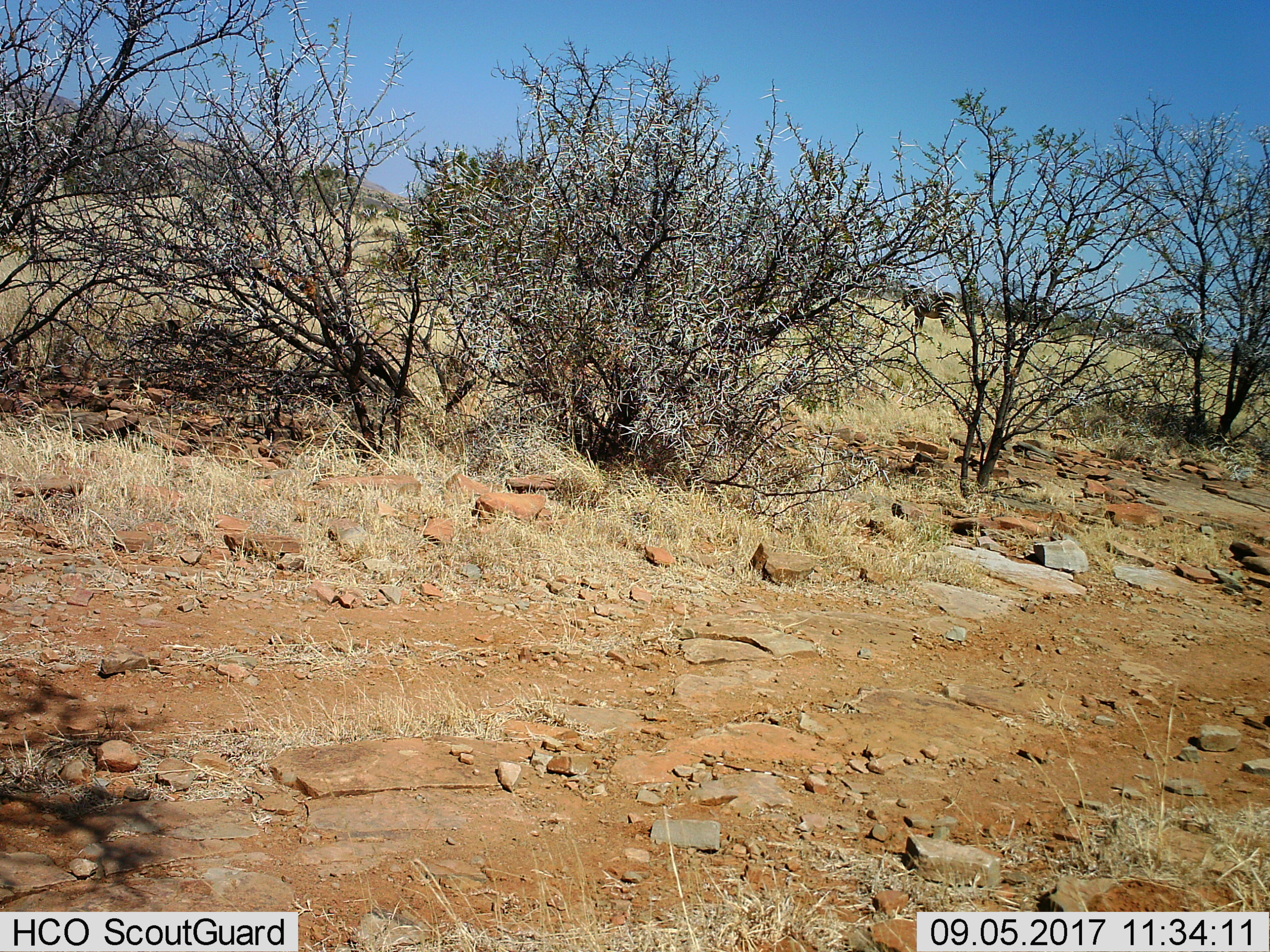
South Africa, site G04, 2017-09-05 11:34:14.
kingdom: Animalia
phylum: Chordata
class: Mammalia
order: Perissodactyla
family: Equidae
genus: Equus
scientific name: Equus zebra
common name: mountain zebra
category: zebramountain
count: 1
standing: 100%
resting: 0%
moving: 0%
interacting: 0%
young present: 0%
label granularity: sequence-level